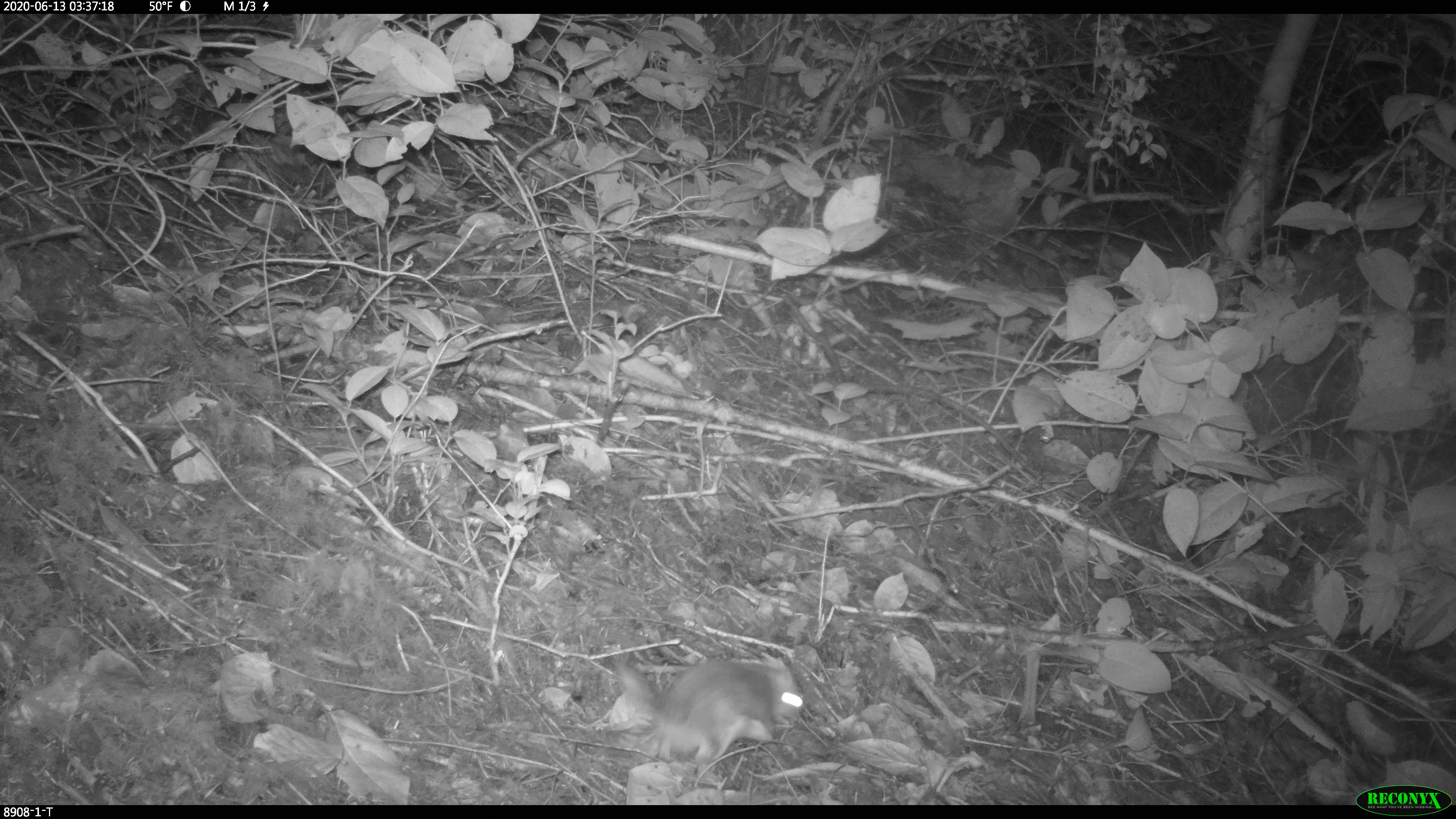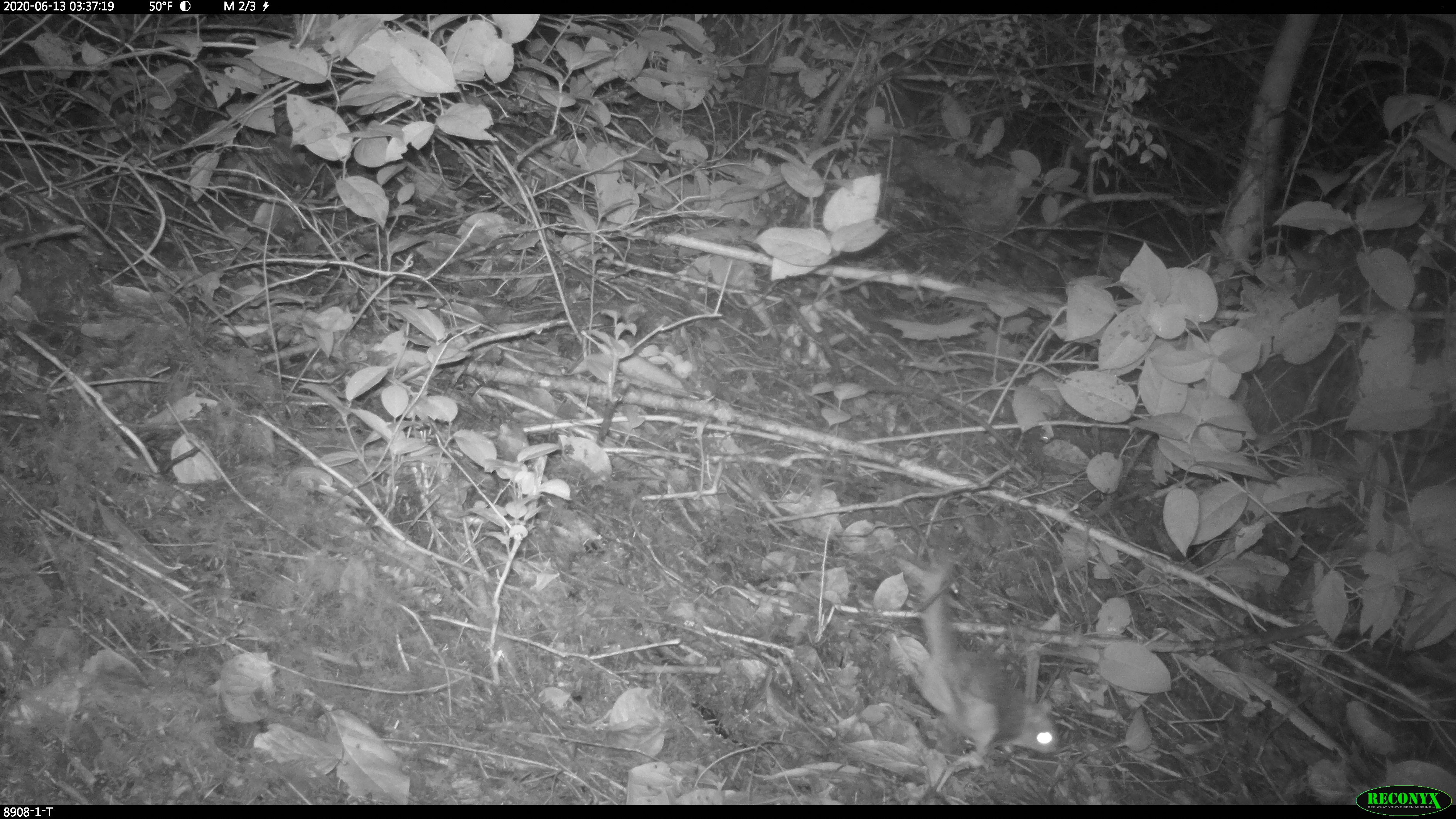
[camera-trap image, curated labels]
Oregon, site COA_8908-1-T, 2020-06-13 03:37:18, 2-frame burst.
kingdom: Animalia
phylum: Chordata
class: Mammalia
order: Rodentia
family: Sciuridae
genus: Glaucomys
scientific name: Glaucomys oregonensis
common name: humboldt's flying squirrel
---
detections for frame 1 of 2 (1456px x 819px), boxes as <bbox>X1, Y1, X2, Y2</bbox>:
humboldt's flying squirrel: <bbox>598, 648, 822, 774</bbox>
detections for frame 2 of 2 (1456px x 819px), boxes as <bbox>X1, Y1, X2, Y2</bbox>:
humboldt's flying squirrel: <bbox>903, 547, 1074, 775</bbox>